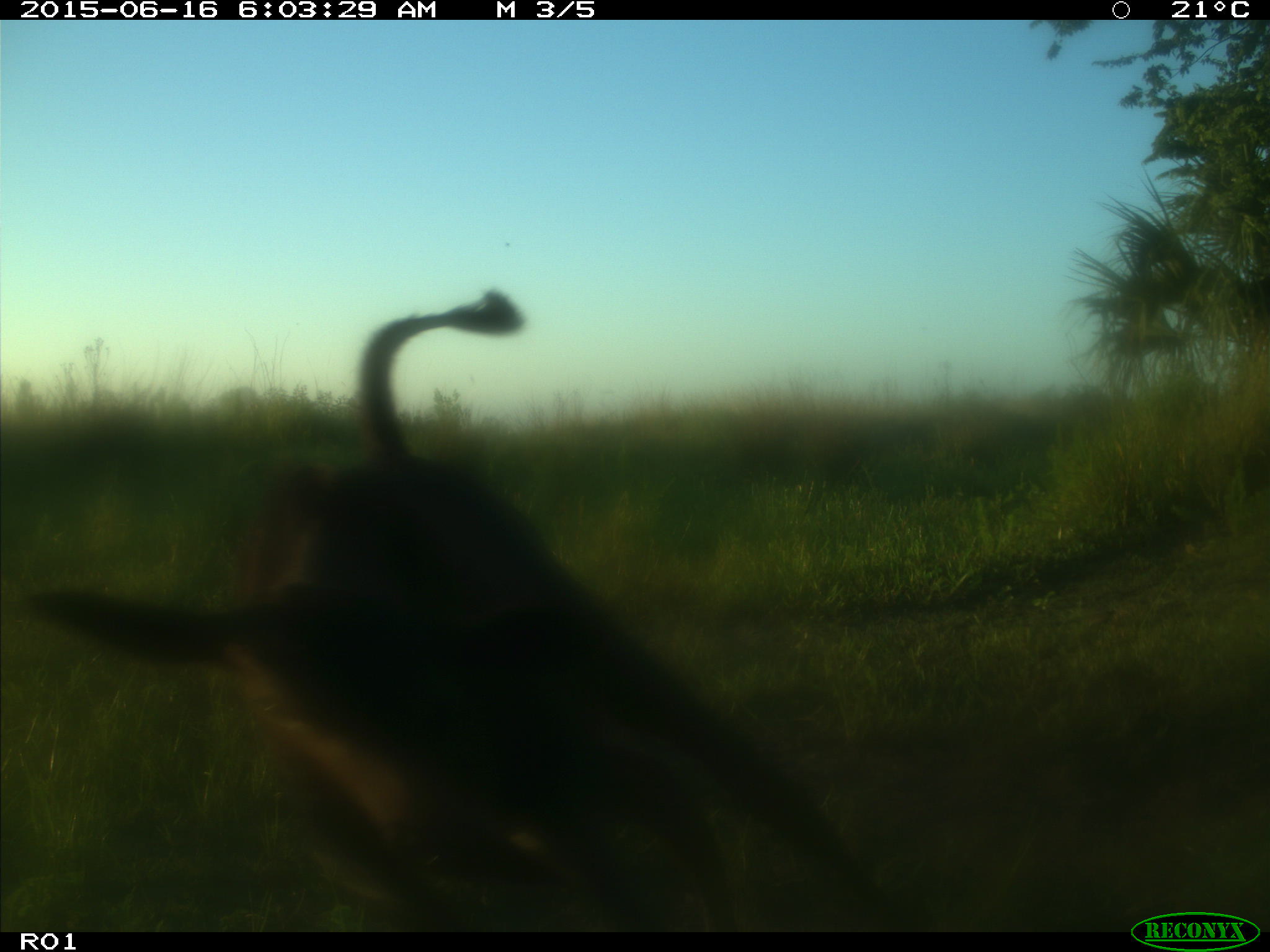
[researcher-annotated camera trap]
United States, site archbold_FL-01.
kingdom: Animalia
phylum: Chordata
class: Mammalia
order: Artiodactyla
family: Bovidae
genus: Bos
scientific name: Bos taurus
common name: domestic cow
Bos taurus (domestic cow).